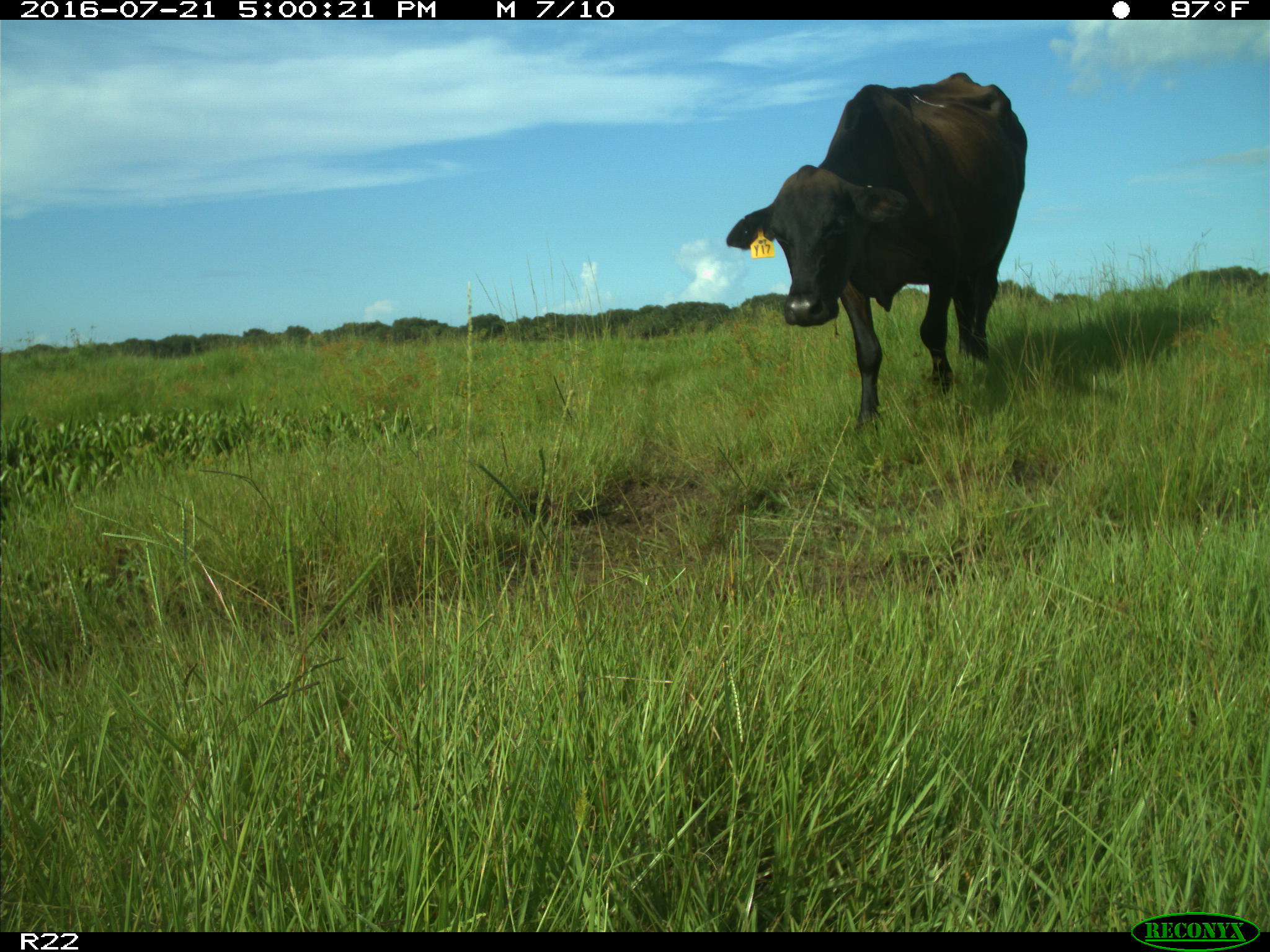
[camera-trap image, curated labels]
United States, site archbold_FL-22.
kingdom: Animalia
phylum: Chordata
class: Mammalia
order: Artiodactyla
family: Bovidae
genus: Bos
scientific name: Bos taurus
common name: domestic cow